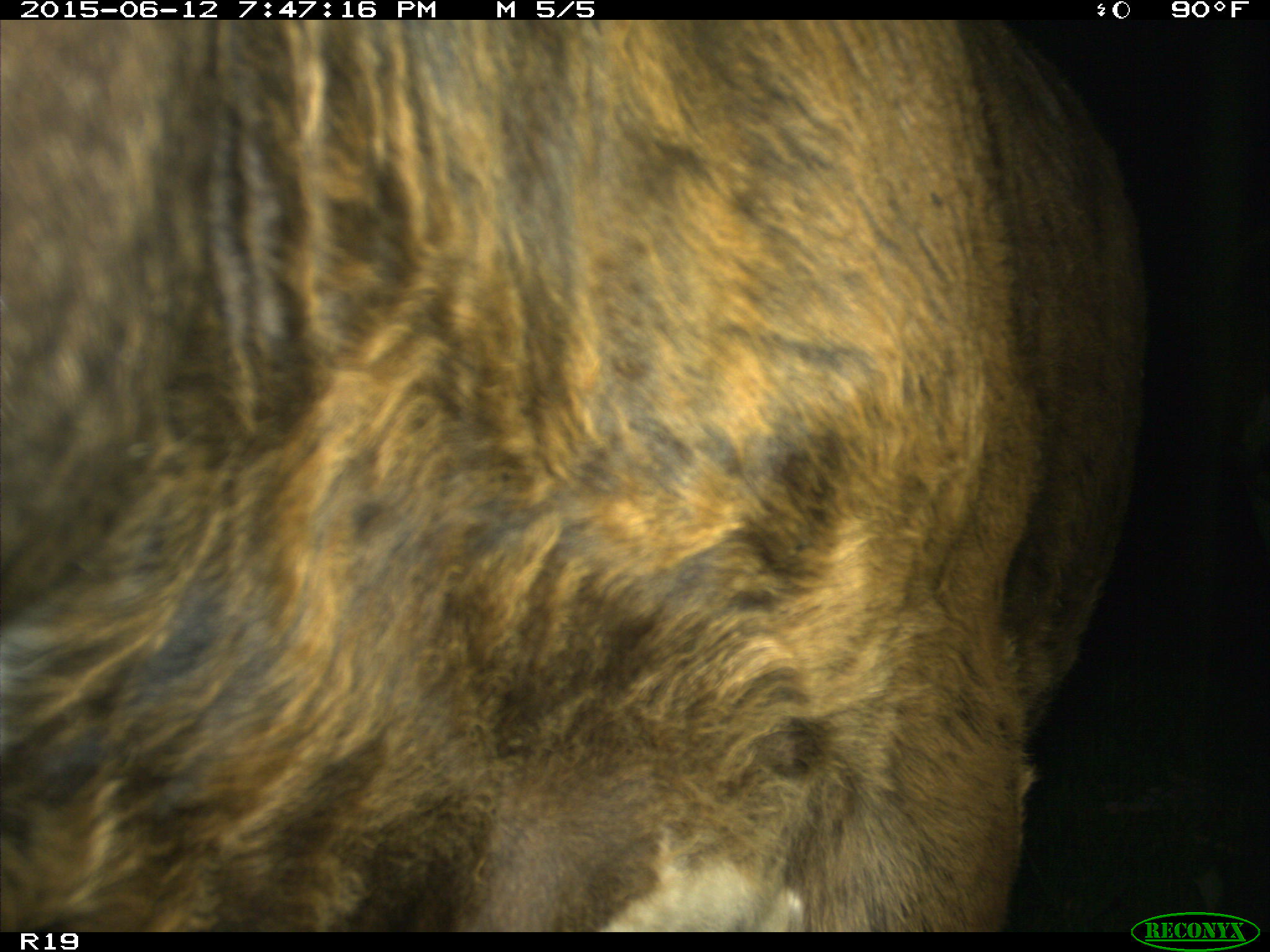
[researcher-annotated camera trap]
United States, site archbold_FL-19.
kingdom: Animalia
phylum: Chordata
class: Mammalia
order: Artiodactyla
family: Bovidae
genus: Bos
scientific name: Bos taurus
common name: domestic cow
Bos taurus (domestic cow).